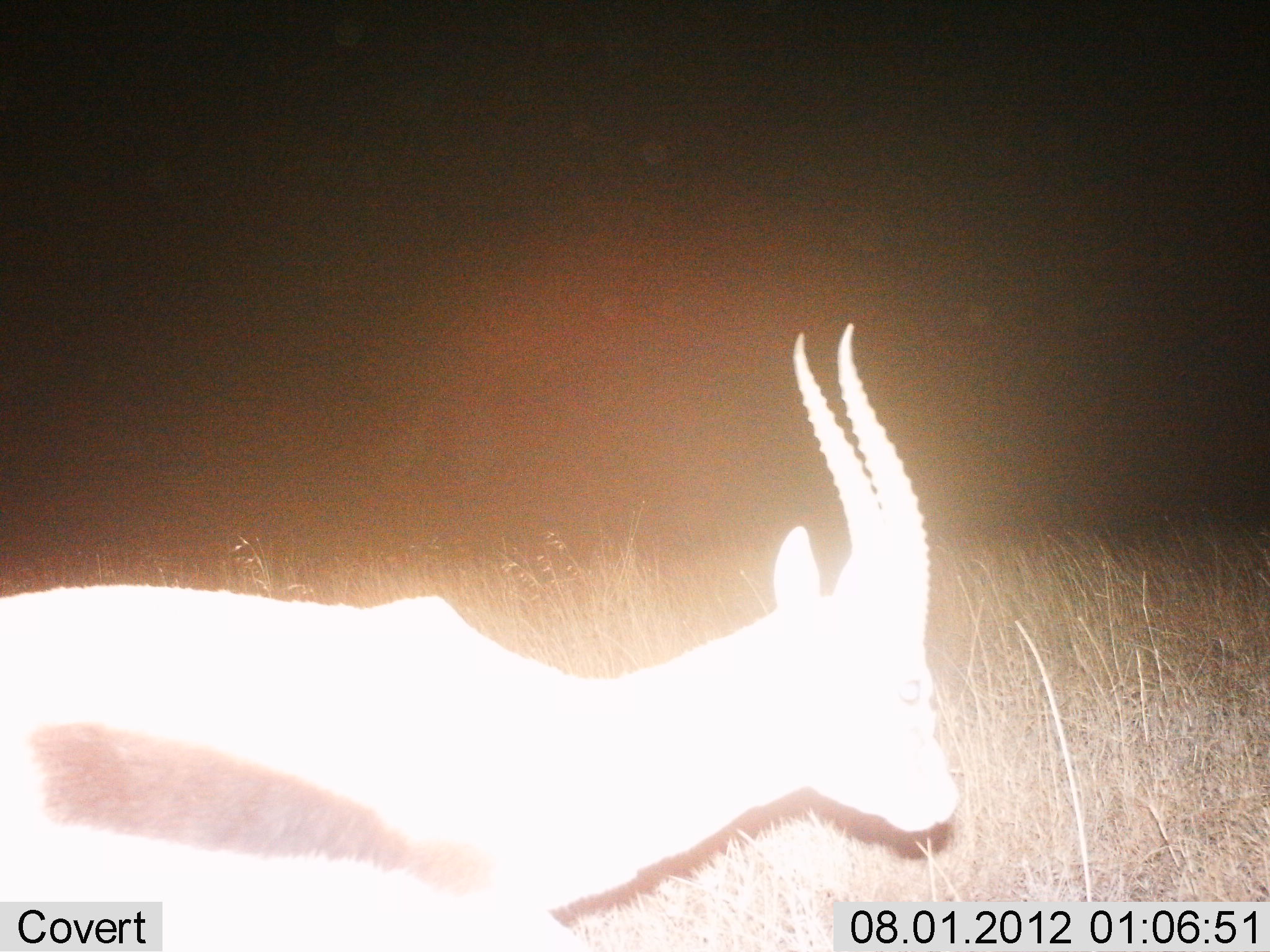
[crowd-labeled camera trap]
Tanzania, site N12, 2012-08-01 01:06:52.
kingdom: Animalia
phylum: Chordata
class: Mammalia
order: Artiodactyla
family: Bovidae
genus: Eudorcas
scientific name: Eudorcas thomsonii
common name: thomson's gazelle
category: gazellethomsons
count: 1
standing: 80%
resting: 0%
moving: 30%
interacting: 0%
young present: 0%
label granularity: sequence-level